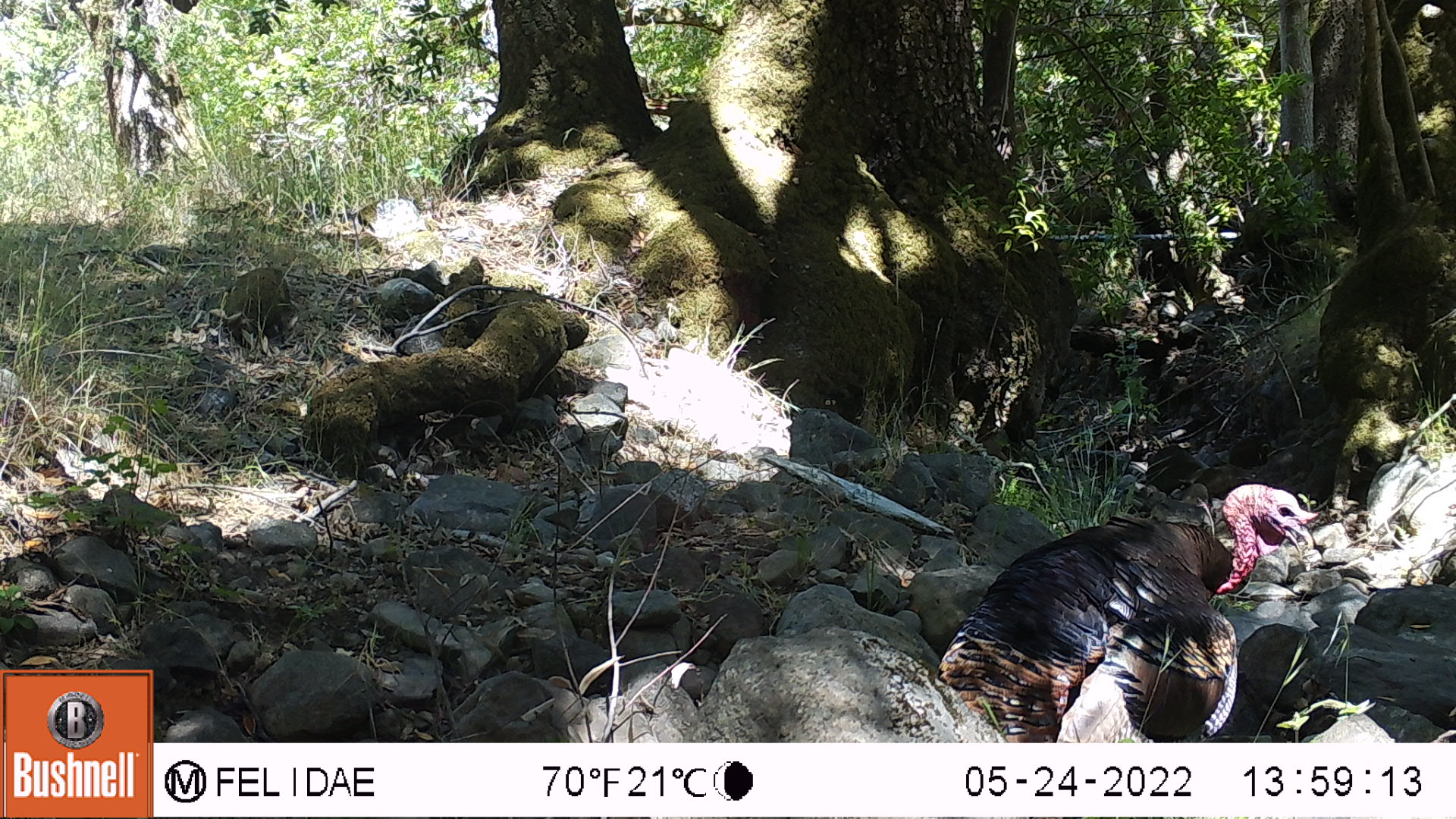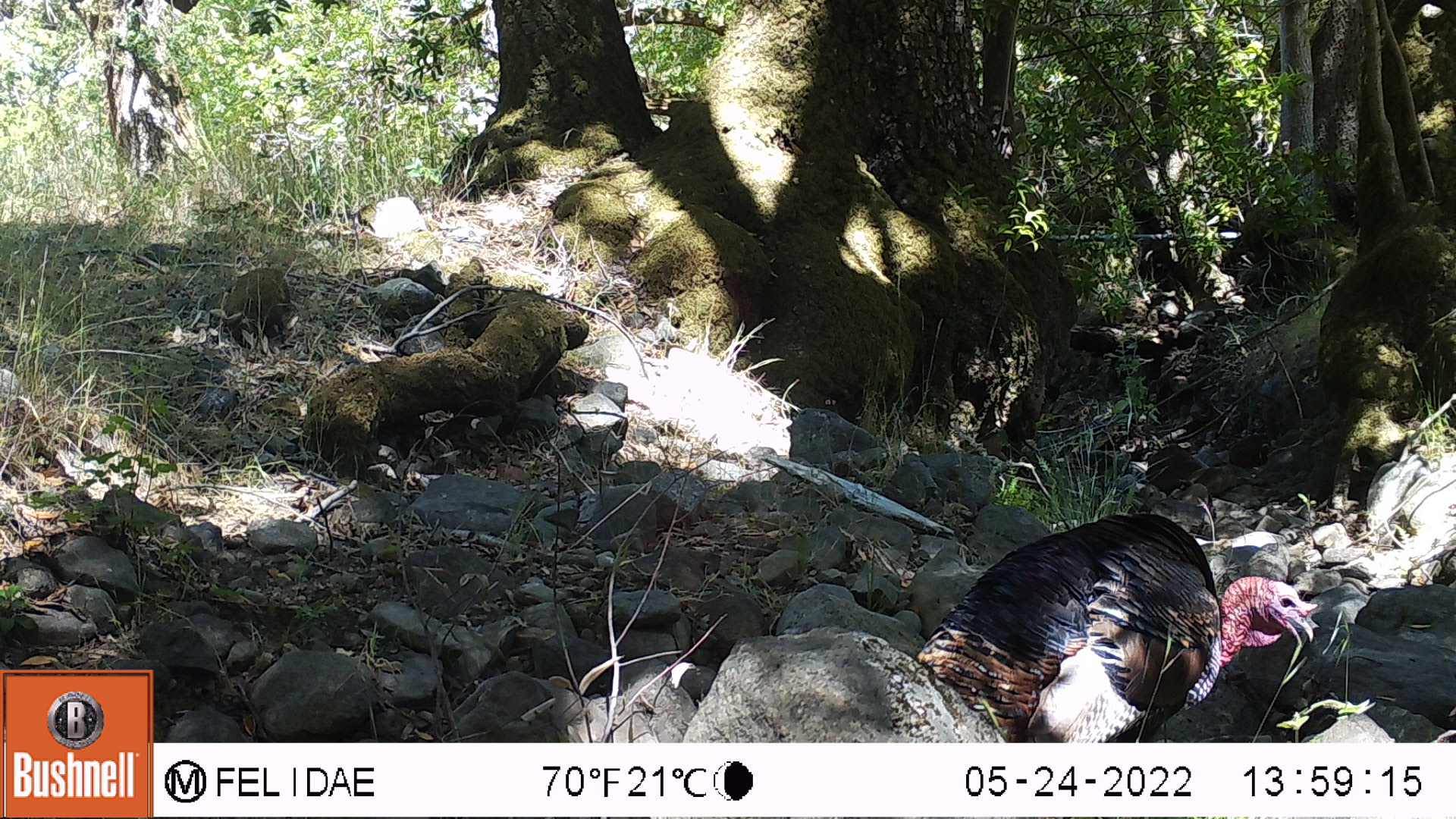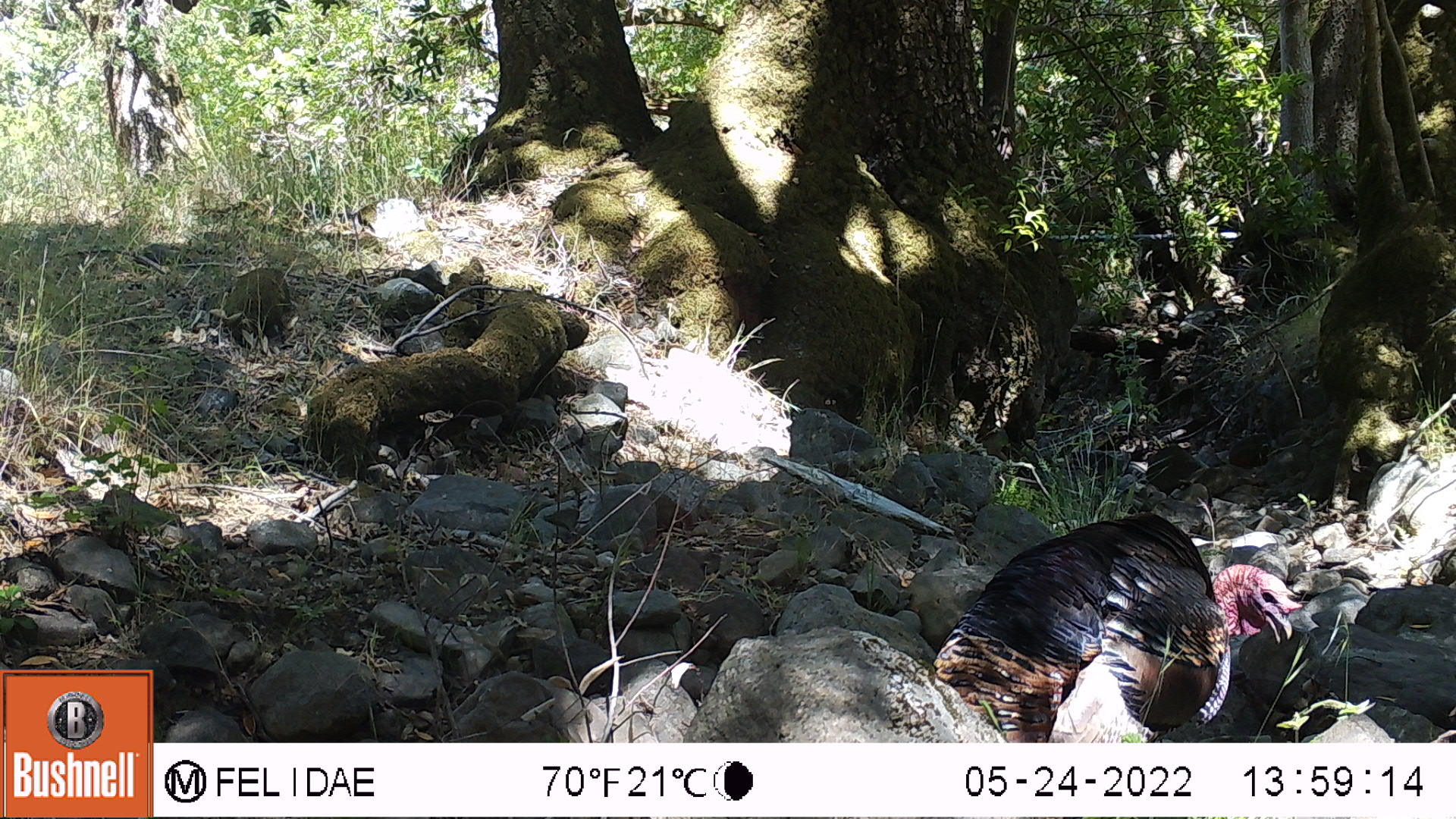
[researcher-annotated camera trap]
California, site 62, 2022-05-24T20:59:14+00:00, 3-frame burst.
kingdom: Animalia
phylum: Chordata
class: Aves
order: Galliformes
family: Phasianidae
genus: Meleagris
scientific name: Meleagris gallopavo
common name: turkey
Turkey (Meleagris gallopavo).